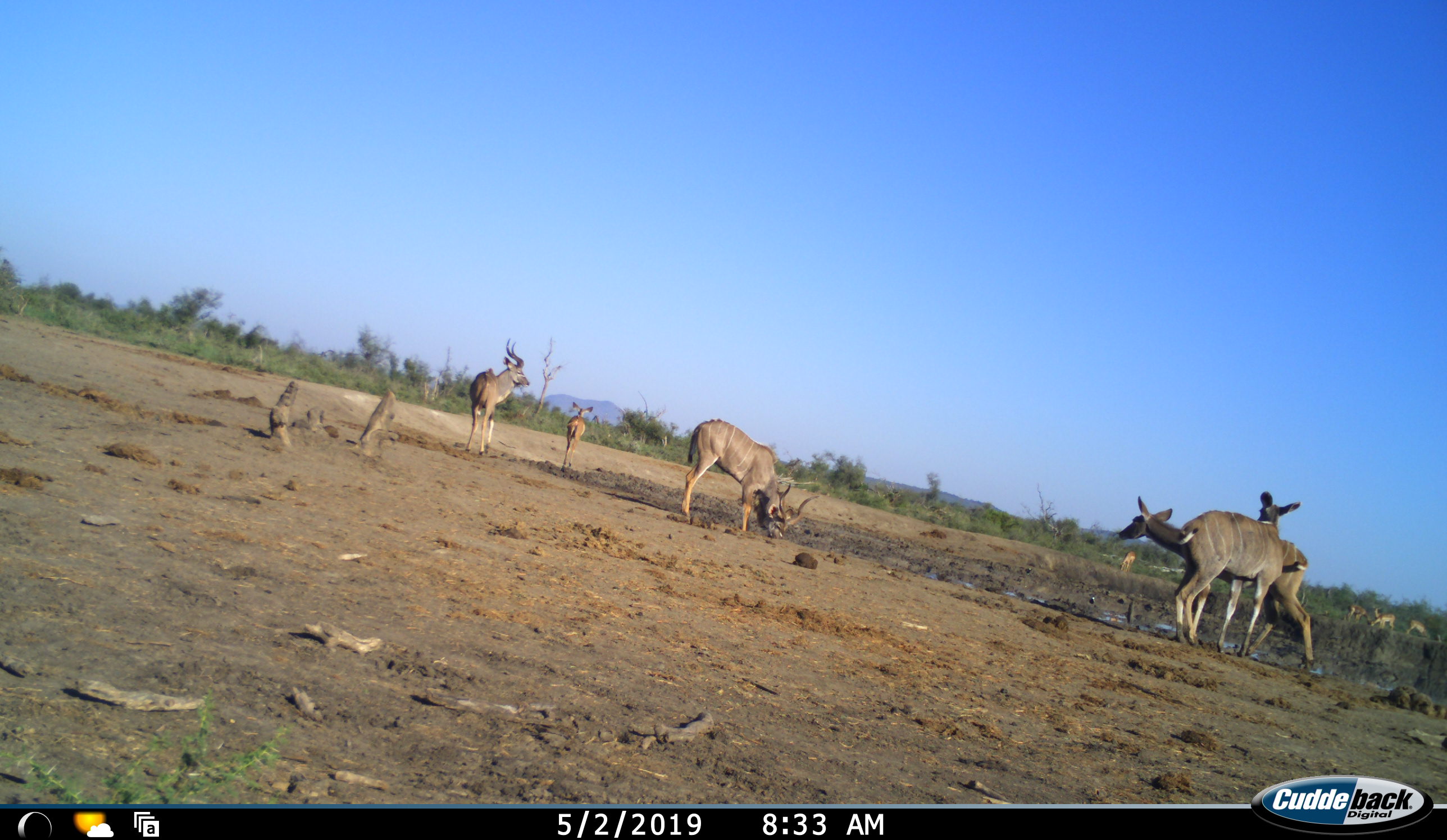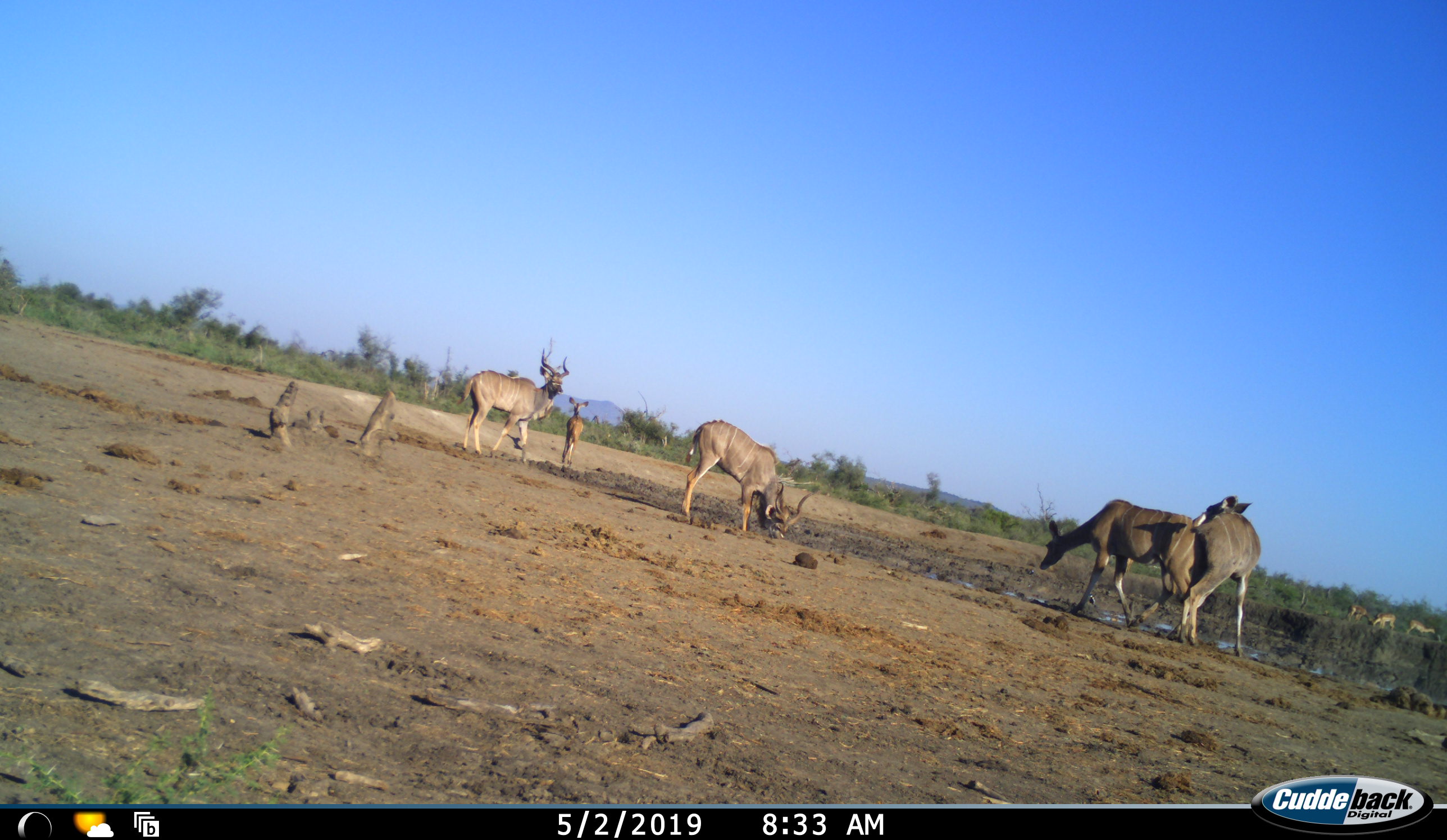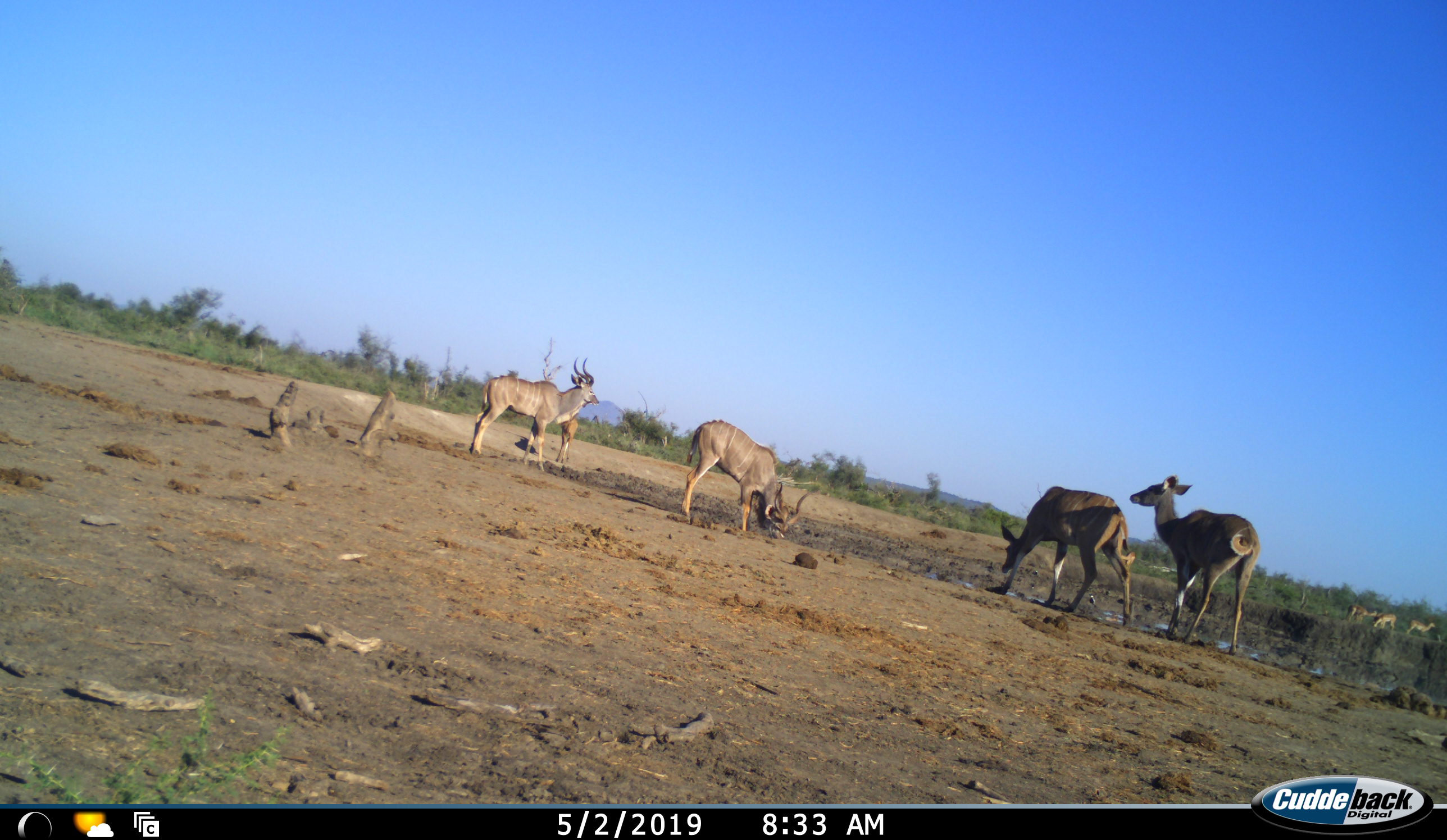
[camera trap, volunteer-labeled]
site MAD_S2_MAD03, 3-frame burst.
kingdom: Animalia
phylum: Chordata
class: Mammalia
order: Artiodactyla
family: Bovidae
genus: Tragelaphus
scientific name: Tragelaphus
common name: kudu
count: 5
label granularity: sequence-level